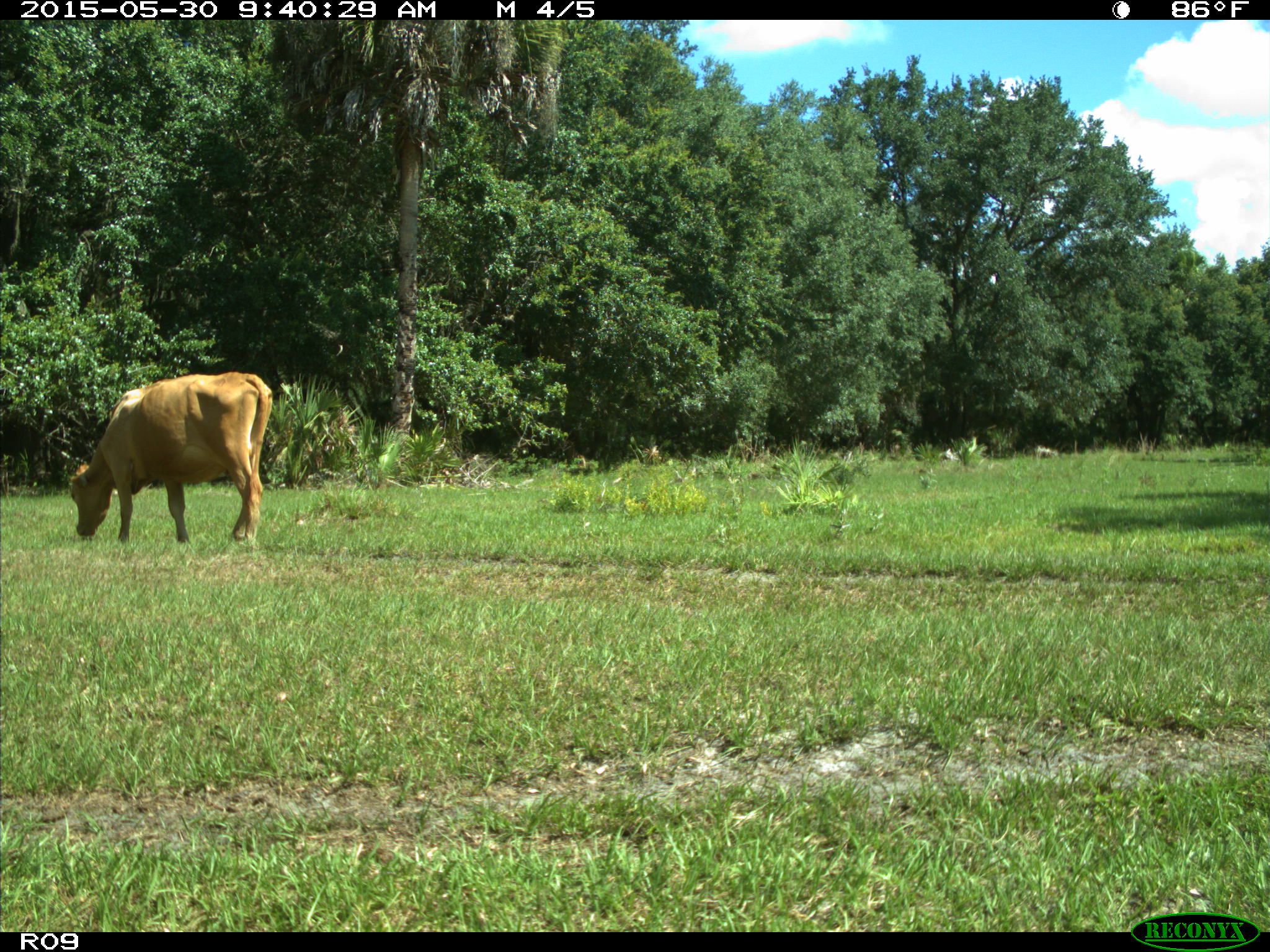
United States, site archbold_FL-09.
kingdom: Animalia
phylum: Chordata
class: Mammalia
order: Artiodactyla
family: Bovidae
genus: Bos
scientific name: Bos taurus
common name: domestic cow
Bos taurus (domestic cow).